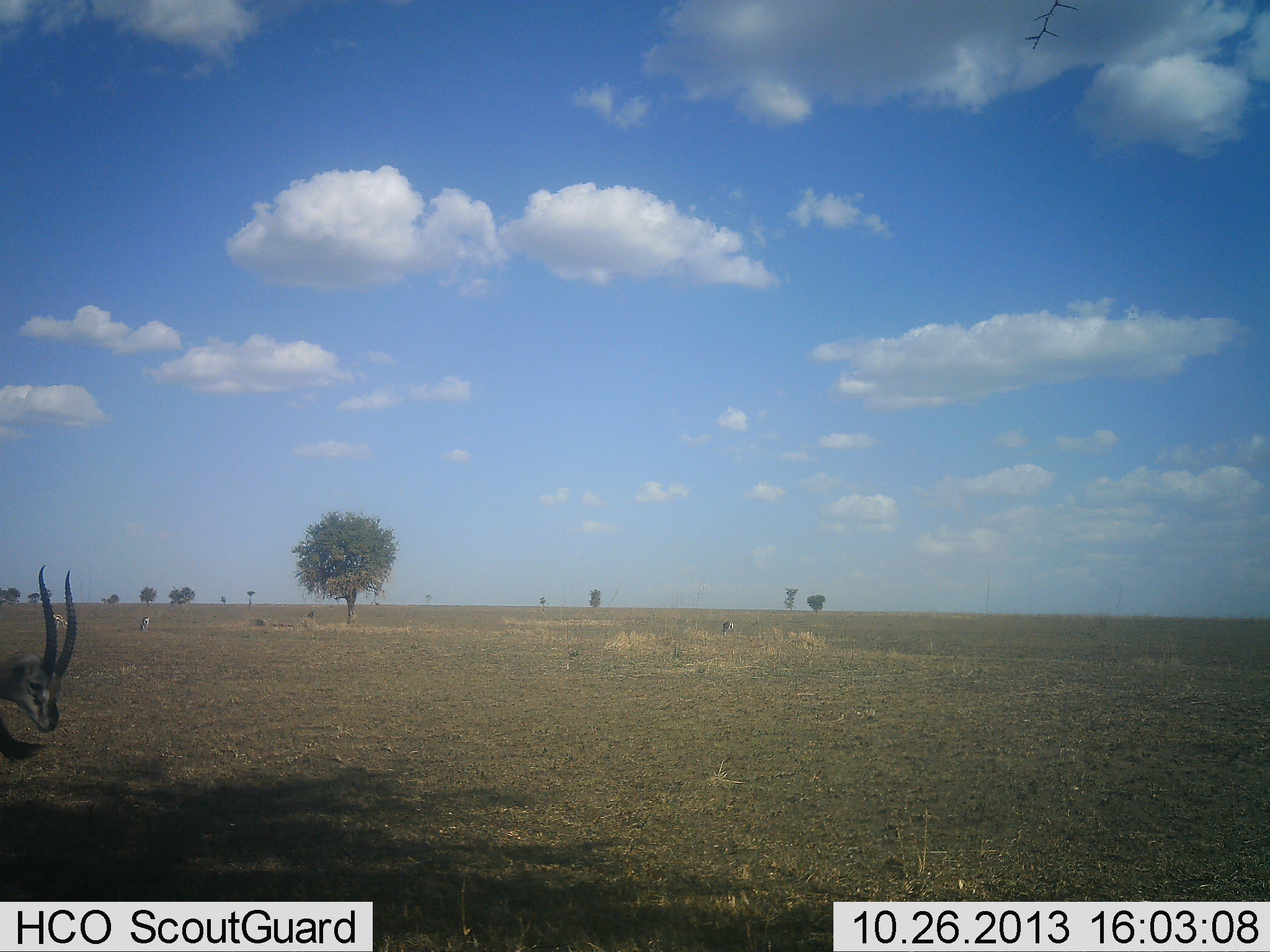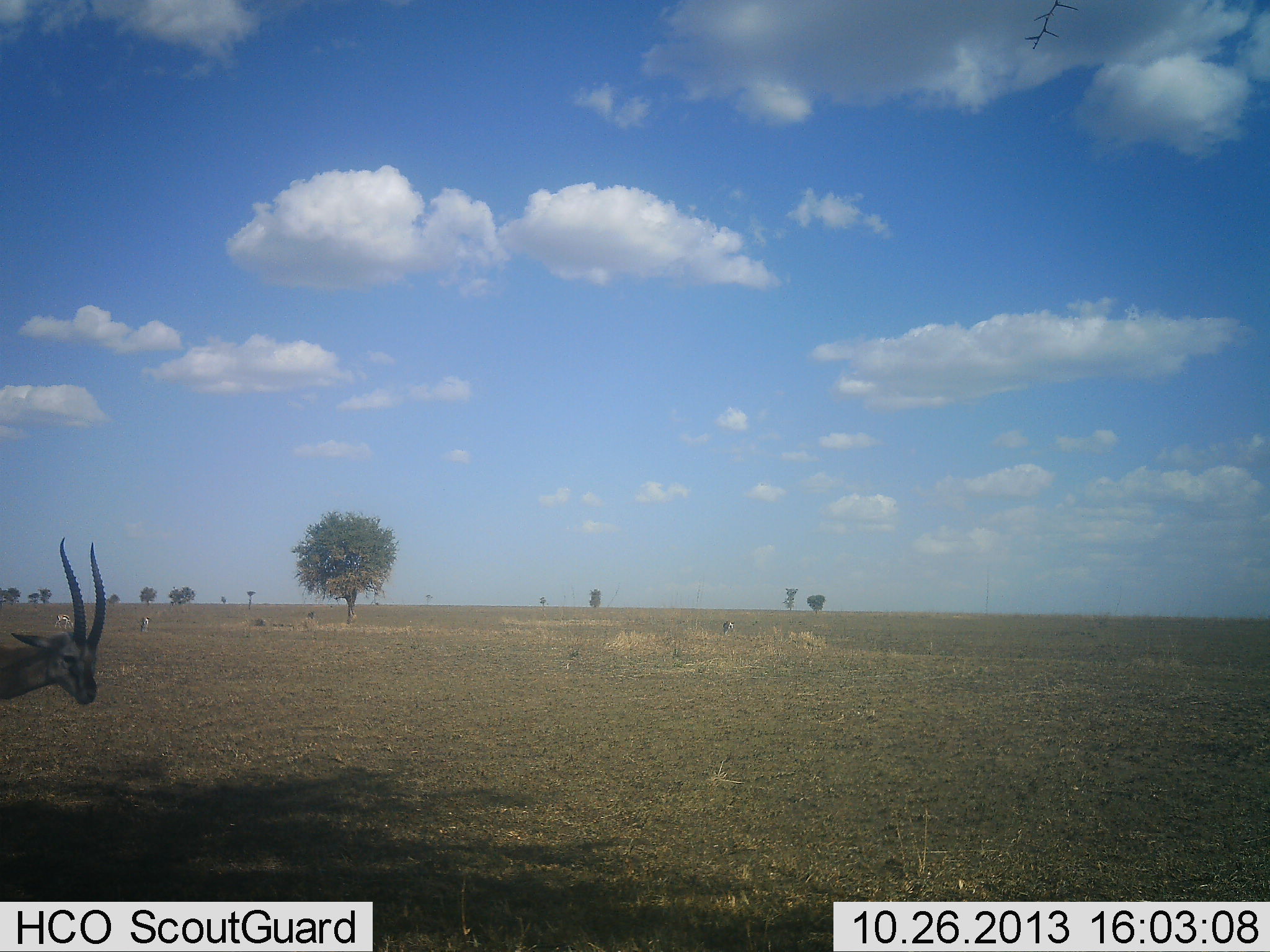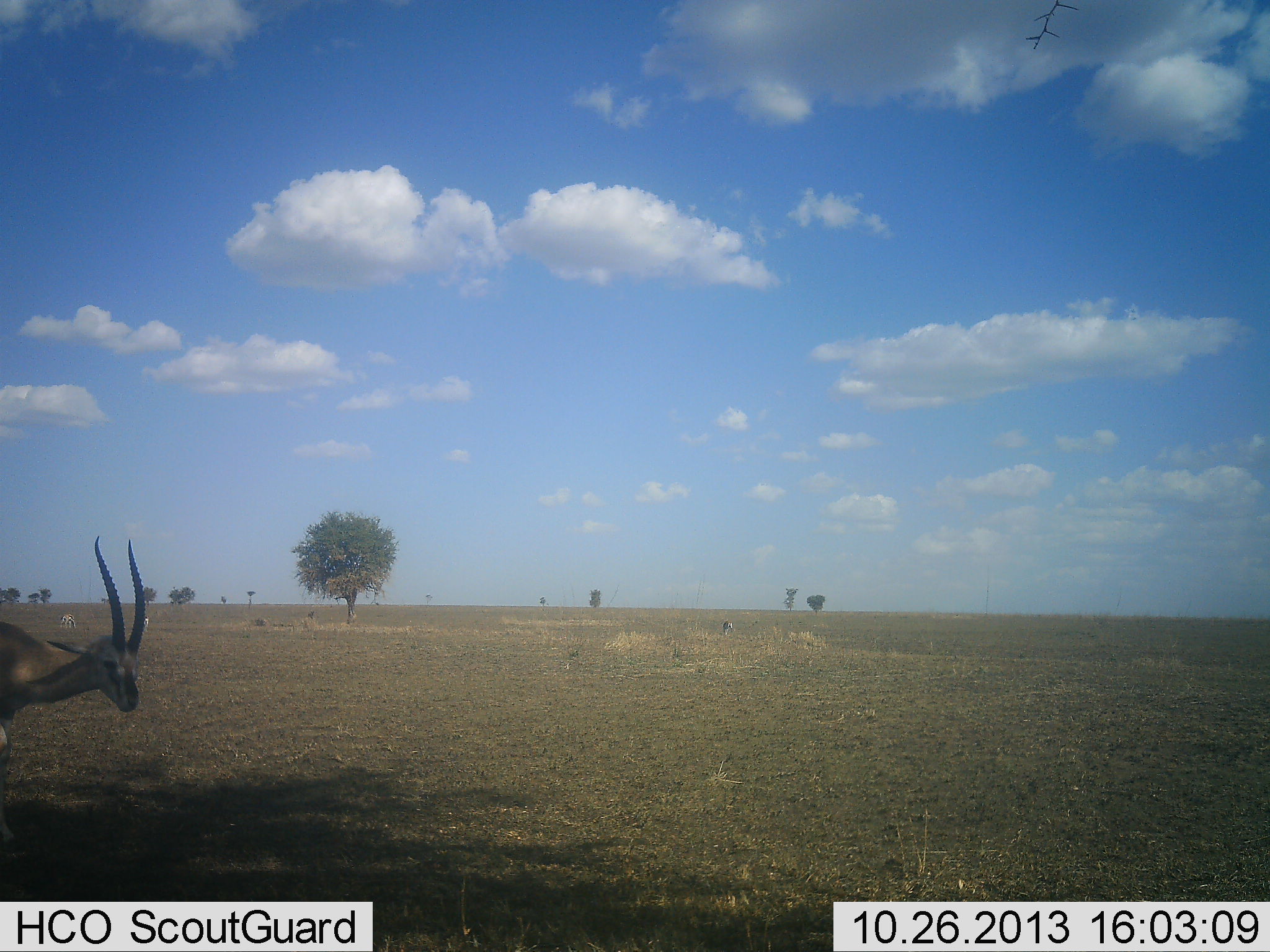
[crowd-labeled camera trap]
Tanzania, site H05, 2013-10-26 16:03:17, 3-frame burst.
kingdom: Animalia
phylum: Chordata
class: Mammalia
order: Artiodactyla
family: Bovidae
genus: Eudorcas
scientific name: Eudorcas thomsonii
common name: thomson's gazelle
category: gazellethomsons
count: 1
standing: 40%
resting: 0%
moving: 50%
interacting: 0%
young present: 0%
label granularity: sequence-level